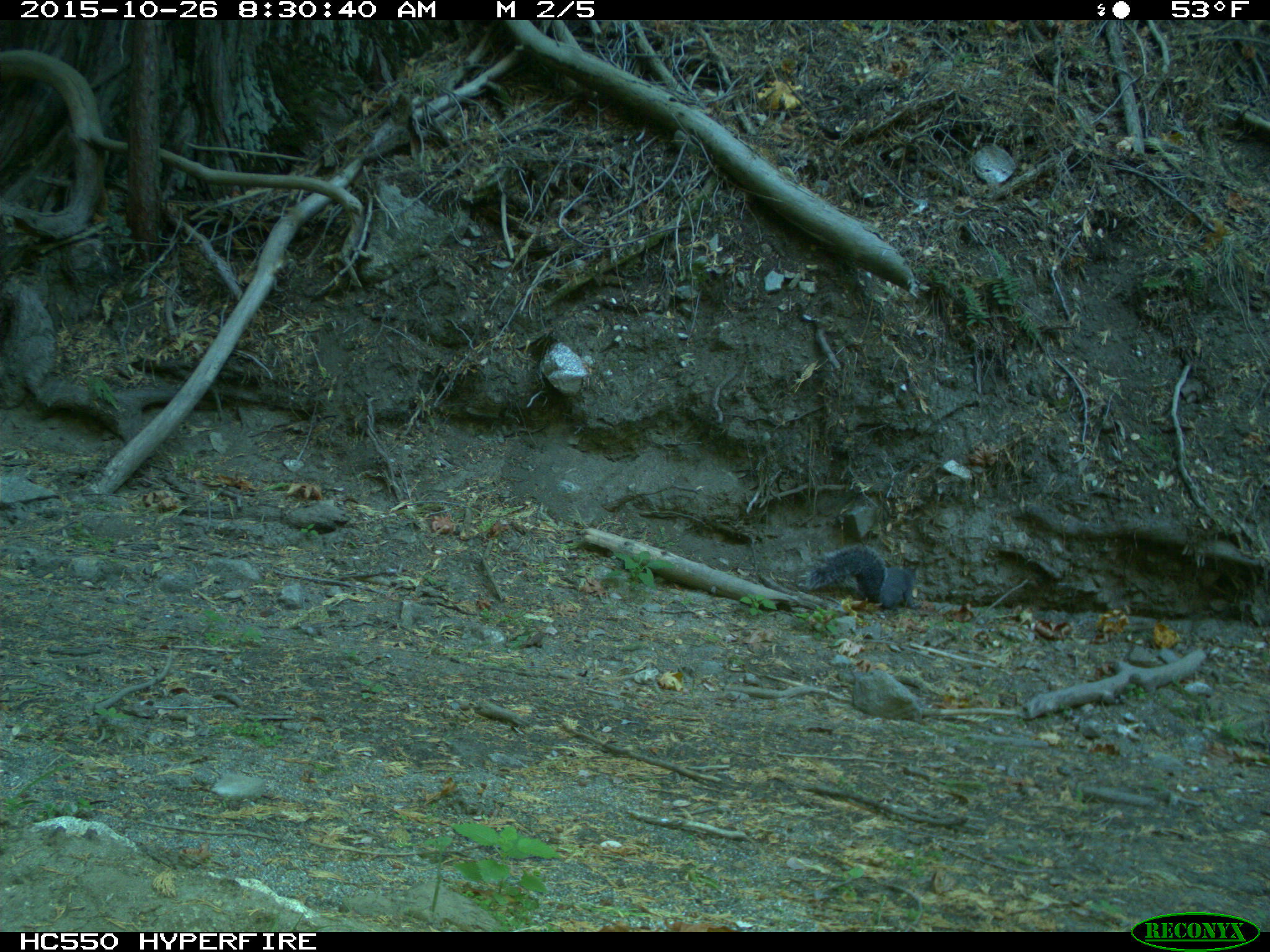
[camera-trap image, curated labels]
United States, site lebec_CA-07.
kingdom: Animalia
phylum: Chordata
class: Mammalia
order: Rodentia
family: Sciuridae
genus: Sciurus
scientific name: Sciurus carolinensis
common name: eastern gray squirrel